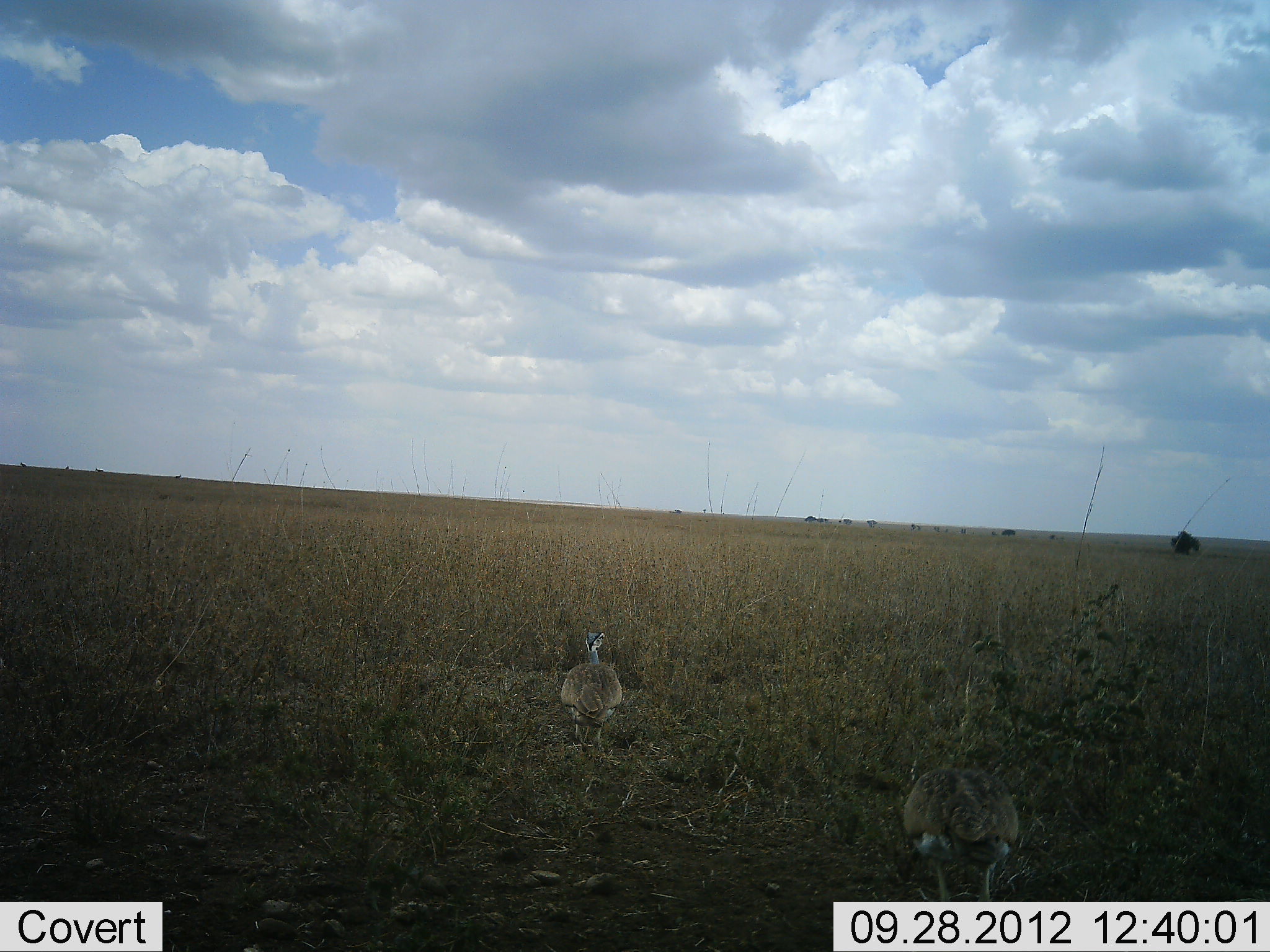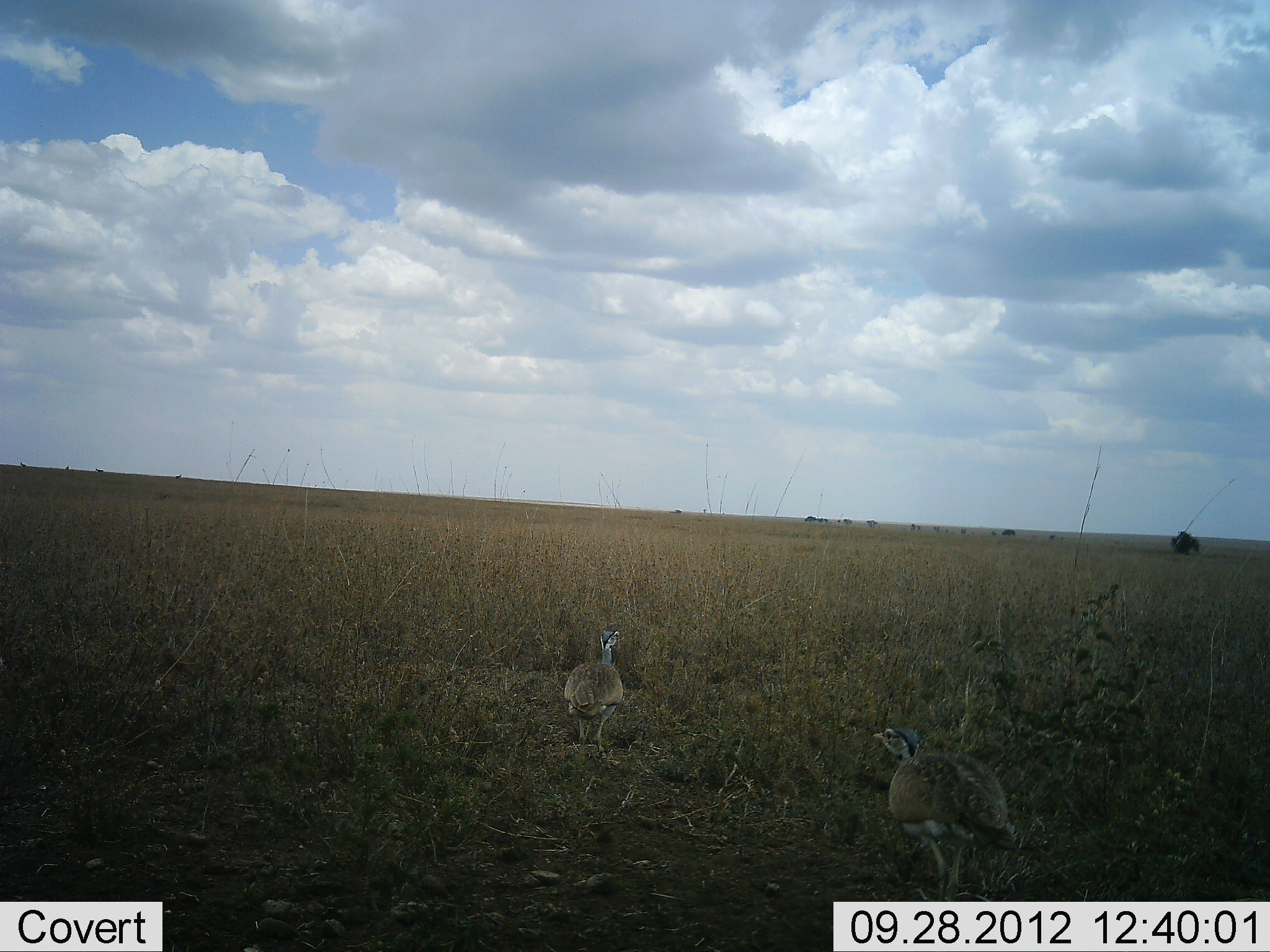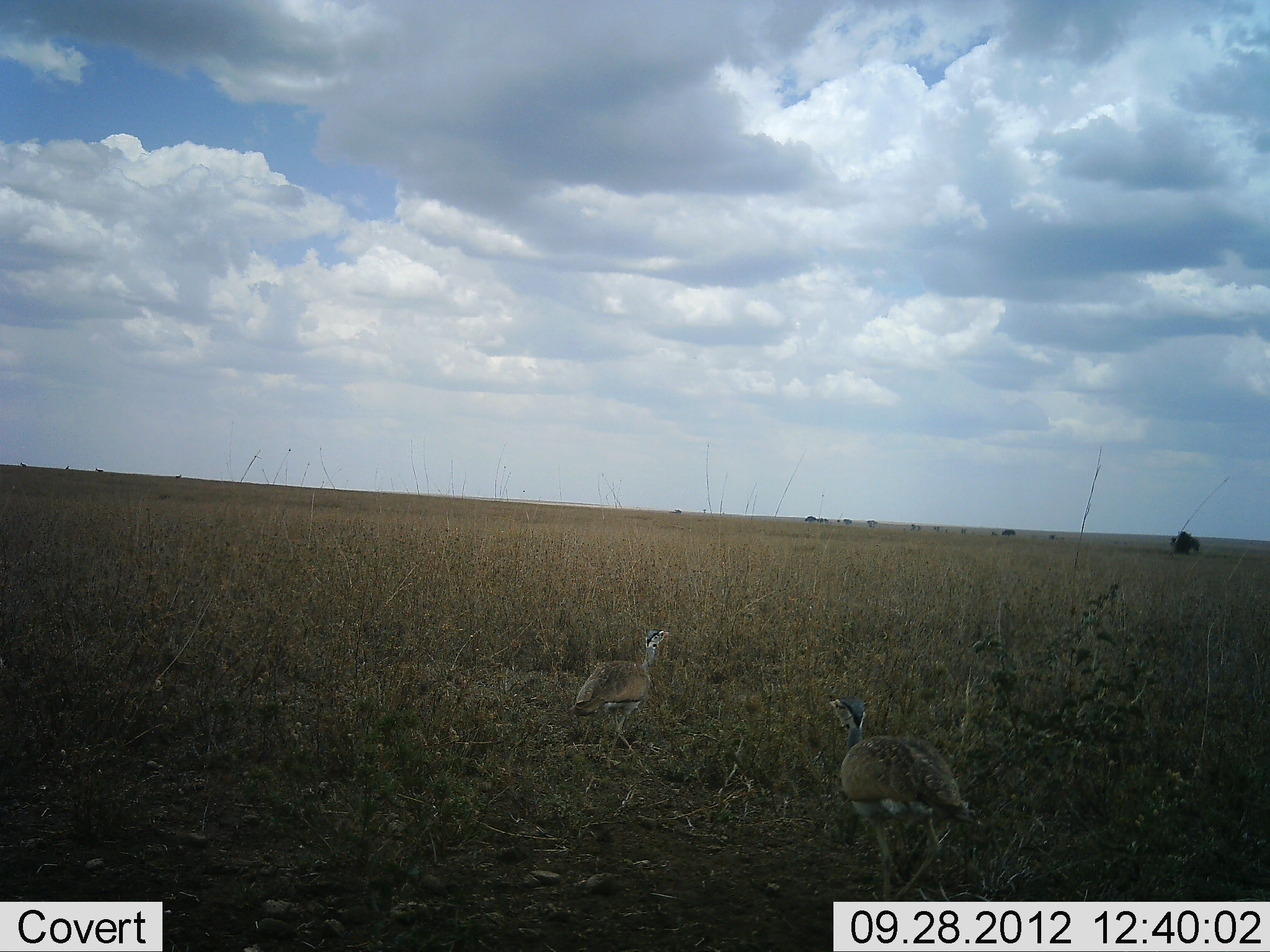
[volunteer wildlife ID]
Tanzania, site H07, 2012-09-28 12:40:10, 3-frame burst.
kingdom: Animalia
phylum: Chordata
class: Aves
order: Otidiformes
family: Otididae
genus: Ardeotis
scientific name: Ardeotis kori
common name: kori bustard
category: koribustard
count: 2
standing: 10%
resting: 0%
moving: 90%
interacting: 0%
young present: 0%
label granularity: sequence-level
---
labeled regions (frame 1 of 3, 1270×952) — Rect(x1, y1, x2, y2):
animal: Rect(903, 767, 1020, 902); Rect(562, 631, 623, 762)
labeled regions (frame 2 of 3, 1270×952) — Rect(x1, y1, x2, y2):
animal: Rect(872, 728, 1020, 901); Rect(564, 630, 623, 757)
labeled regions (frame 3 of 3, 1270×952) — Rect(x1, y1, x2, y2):
animal: Rect(825, 692, 983, 902); Rect(567, 629, 670, 774)